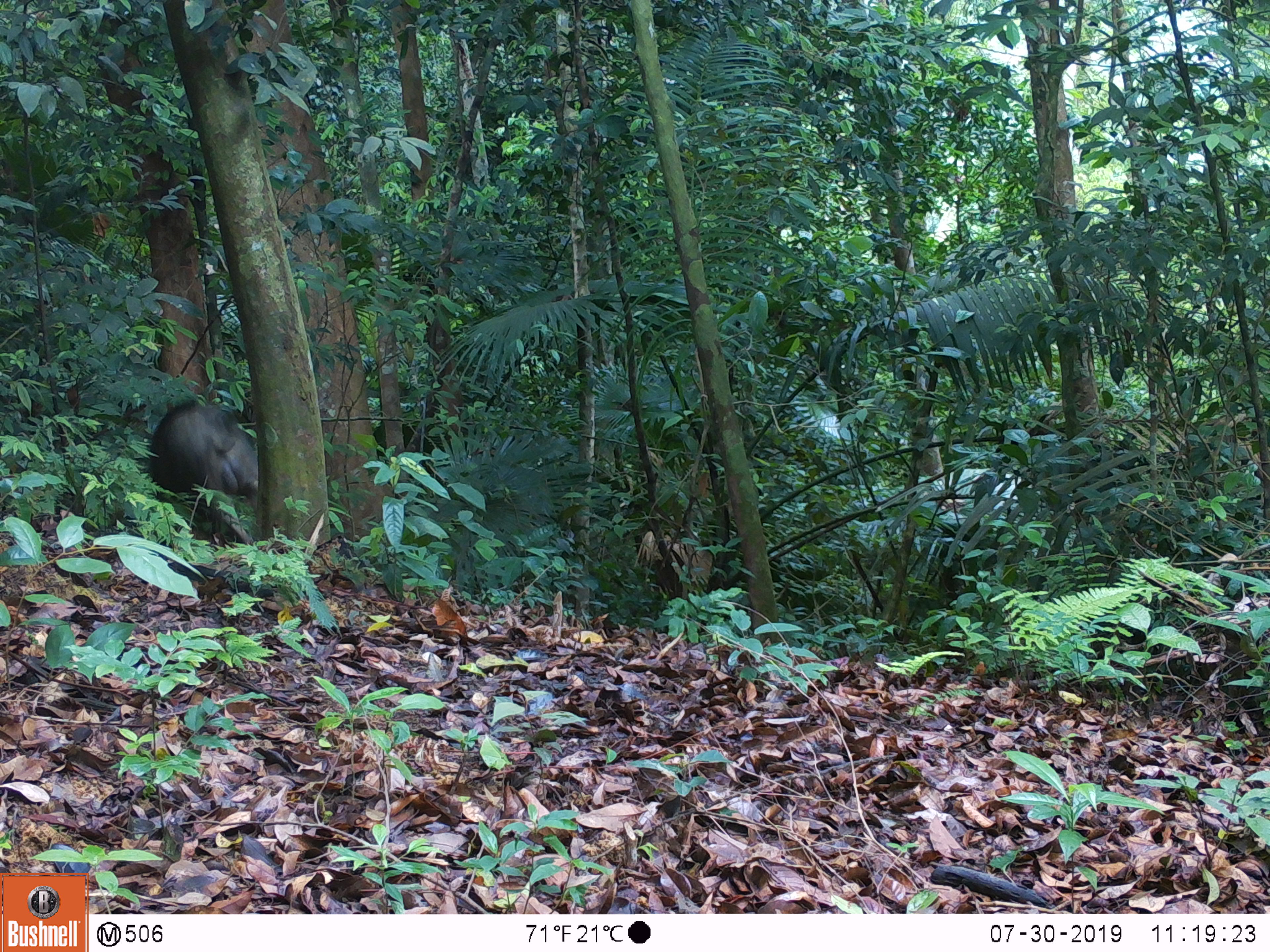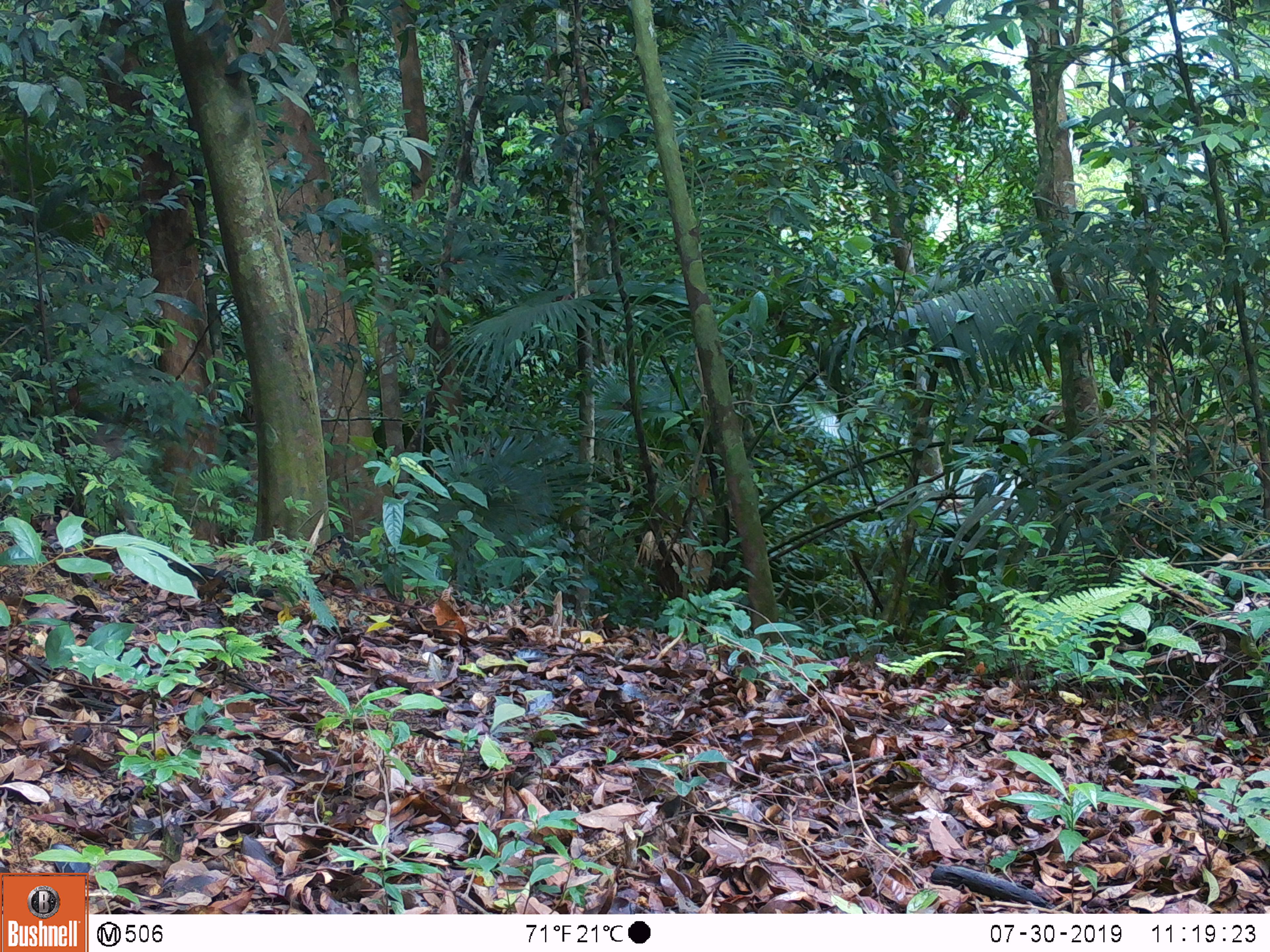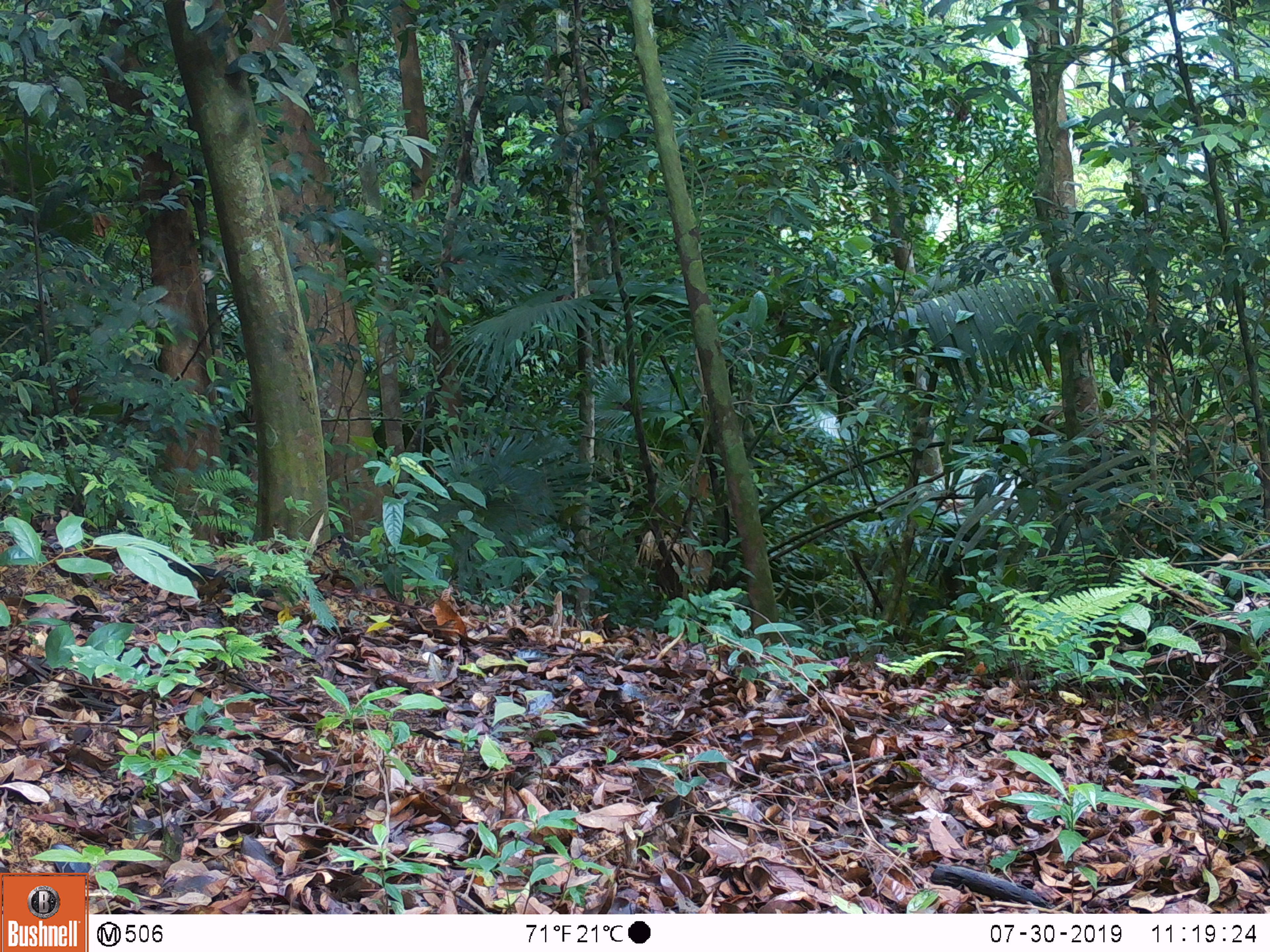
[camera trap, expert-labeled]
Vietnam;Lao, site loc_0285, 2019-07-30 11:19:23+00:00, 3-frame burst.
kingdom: Animalia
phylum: Chordata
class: Mammalia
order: Artiodactyla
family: Suidae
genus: Sus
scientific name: Sus scrofa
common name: eurasian wild pig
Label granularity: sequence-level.